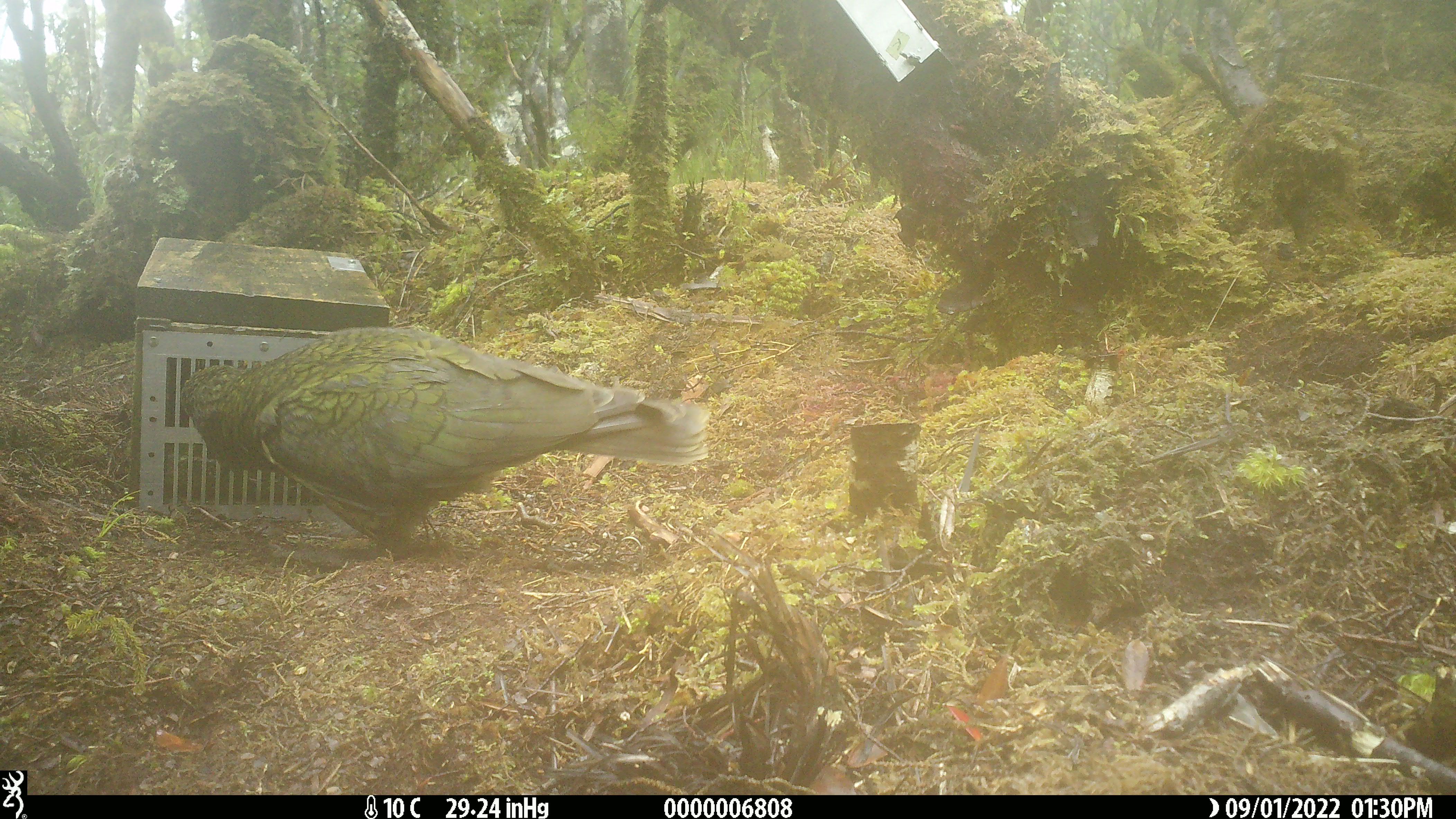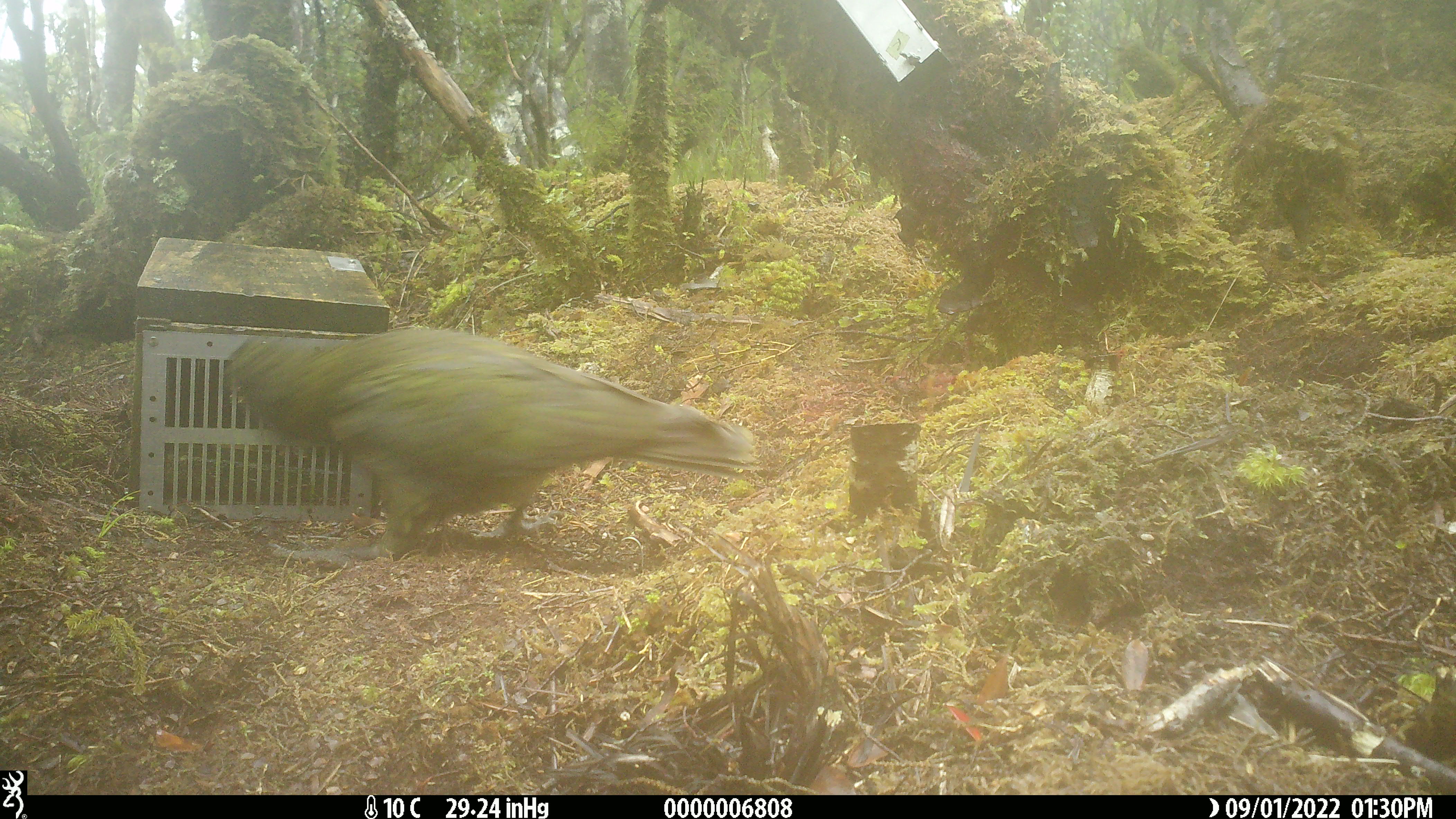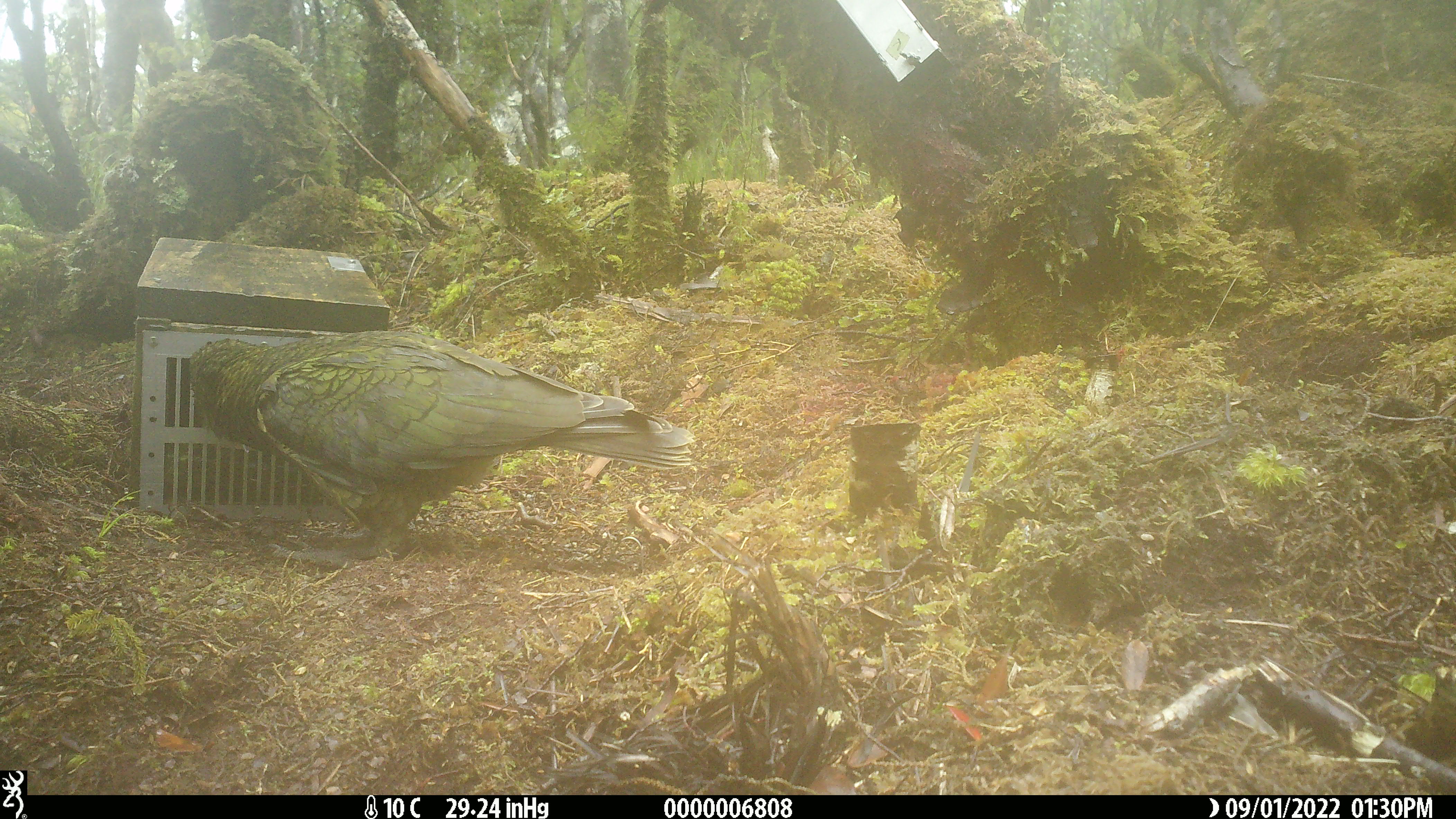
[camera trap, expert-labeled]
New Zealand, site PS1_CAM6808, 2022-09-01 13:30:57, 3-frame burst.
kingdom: Animalia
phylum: Chordata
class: Aves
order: Psittaciformes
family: Strigopidae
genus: Nestor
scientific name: Nestor notabilis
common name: kea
Kea (Nestor notabilis).